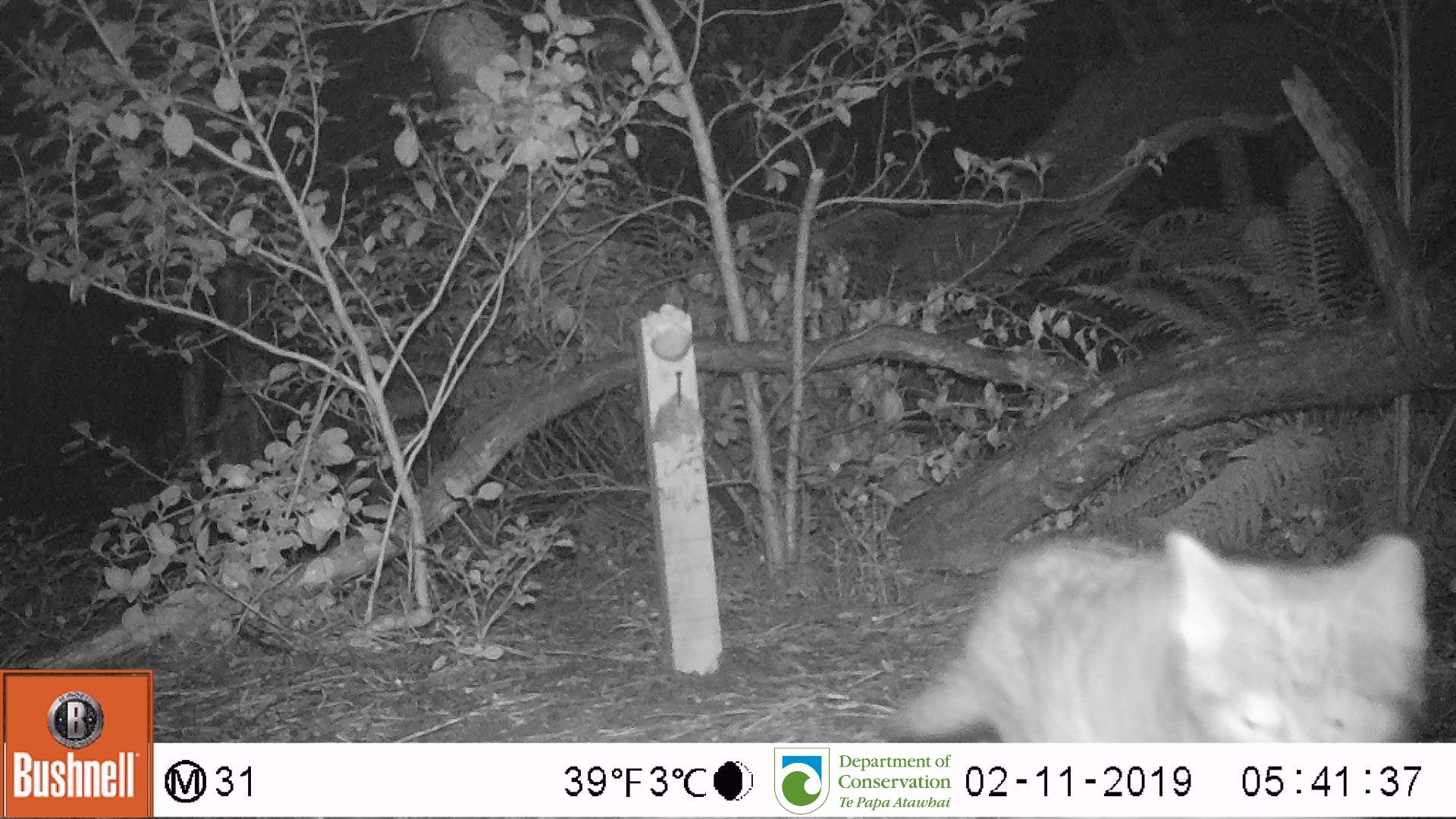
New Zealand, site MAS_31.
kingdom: Animalia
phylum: Chordata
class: Mammalia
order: Carnivora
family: Felidae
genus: Felis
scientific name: Felis catus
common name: domestic cat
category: cat